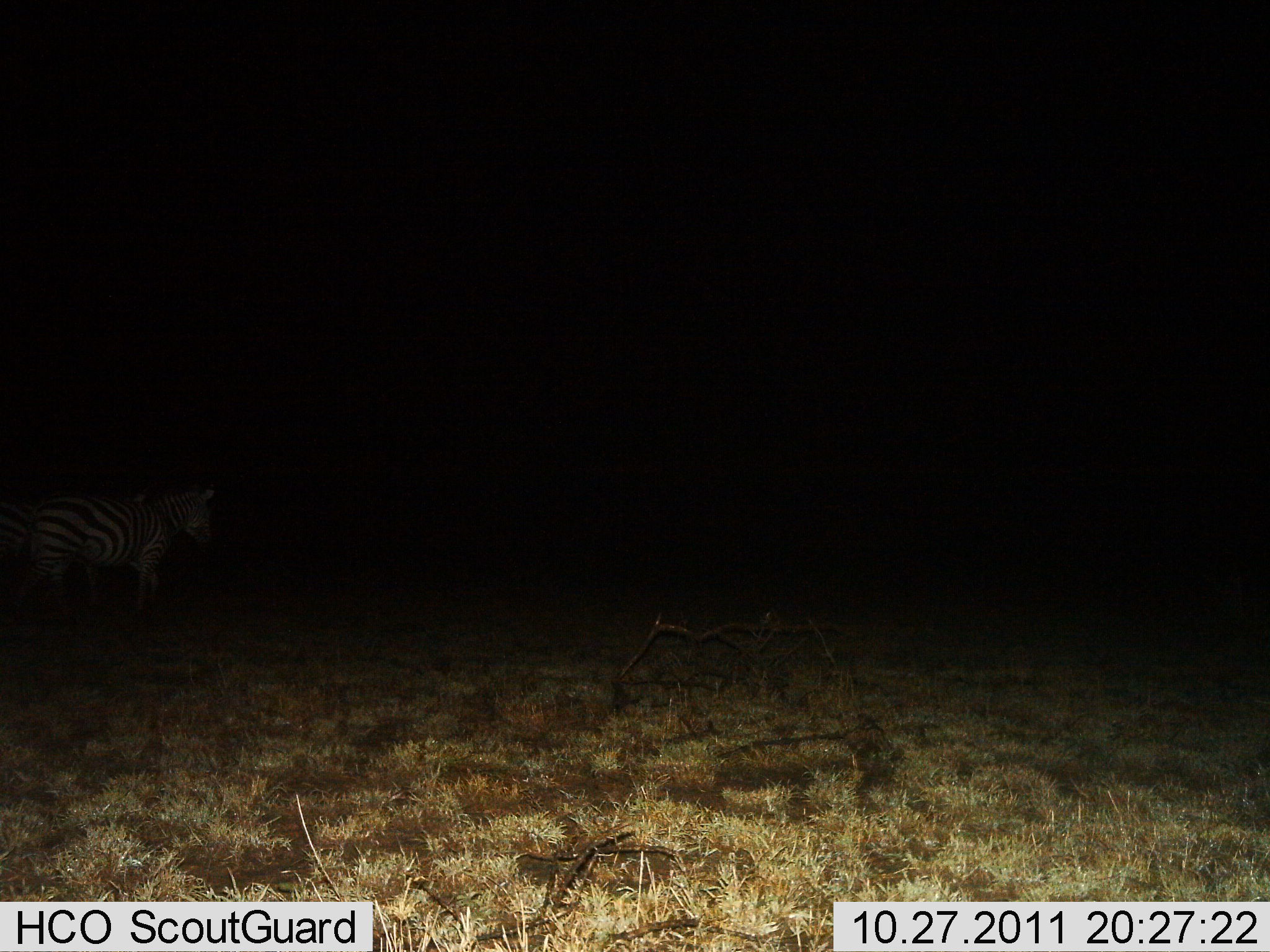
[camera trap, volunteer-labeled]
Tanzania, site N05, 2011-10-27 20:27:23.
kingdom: Animalia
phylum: Chordata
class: Mammalia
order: Perissodactyla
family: Equidae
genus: Equus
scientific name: Equus quagga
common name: plains zebra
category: zebra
Zebra (plains zebra) (Equus quagga), count 2. Behavior (volunteer vote fractions): standing 38%, resting 0%, moving 62%, interacting 0%. Young present (vote fraction): 0%. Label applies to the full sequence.